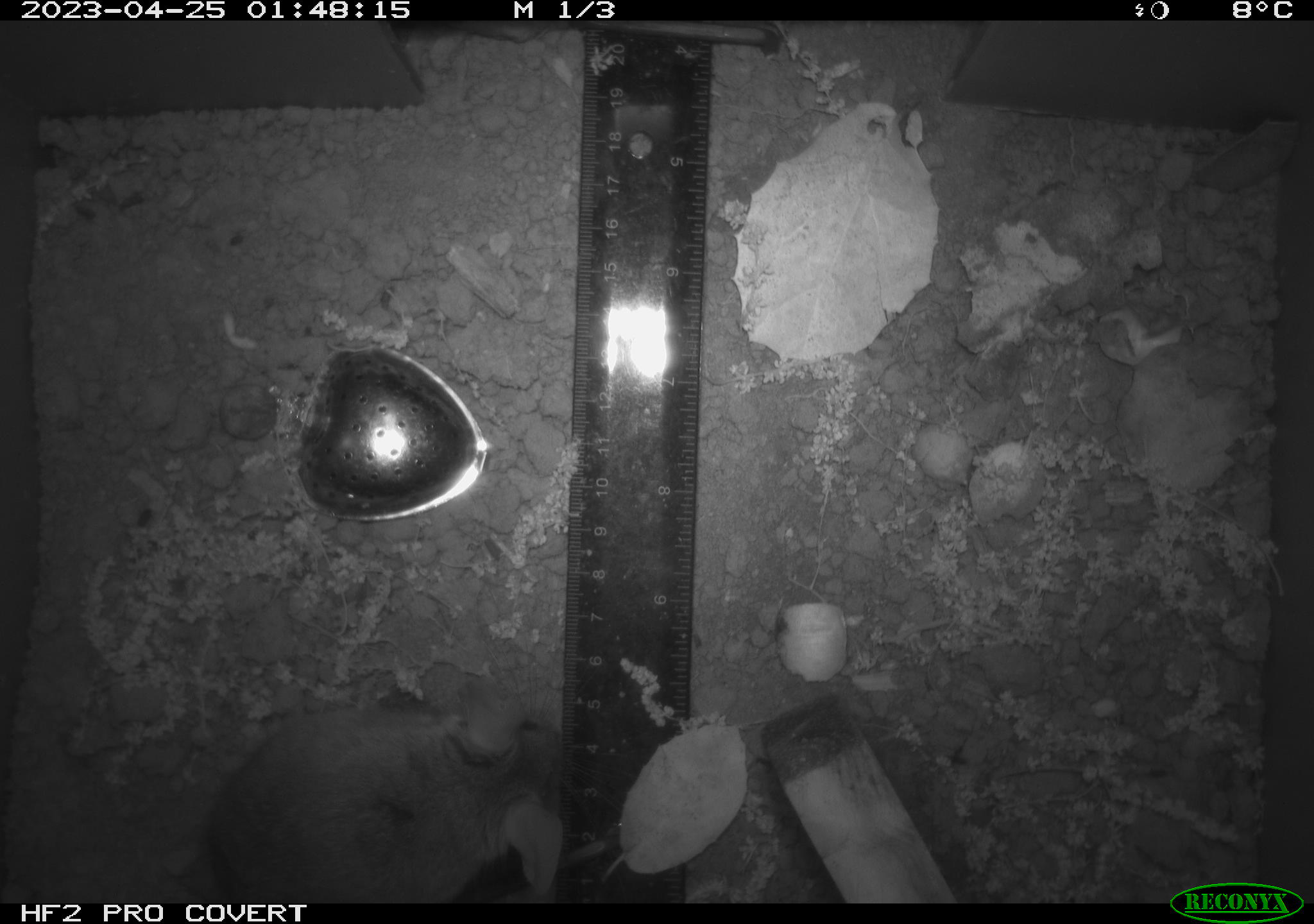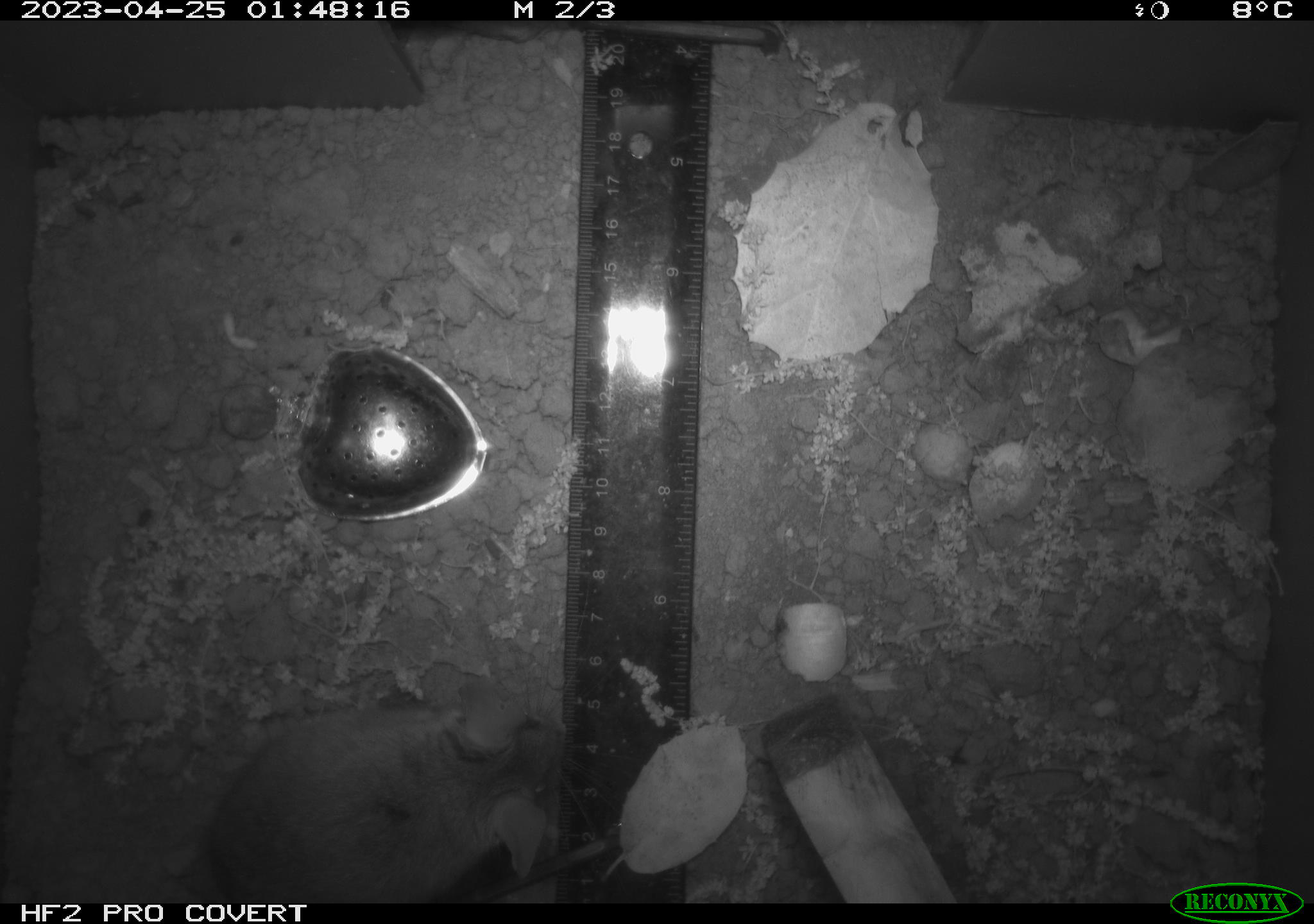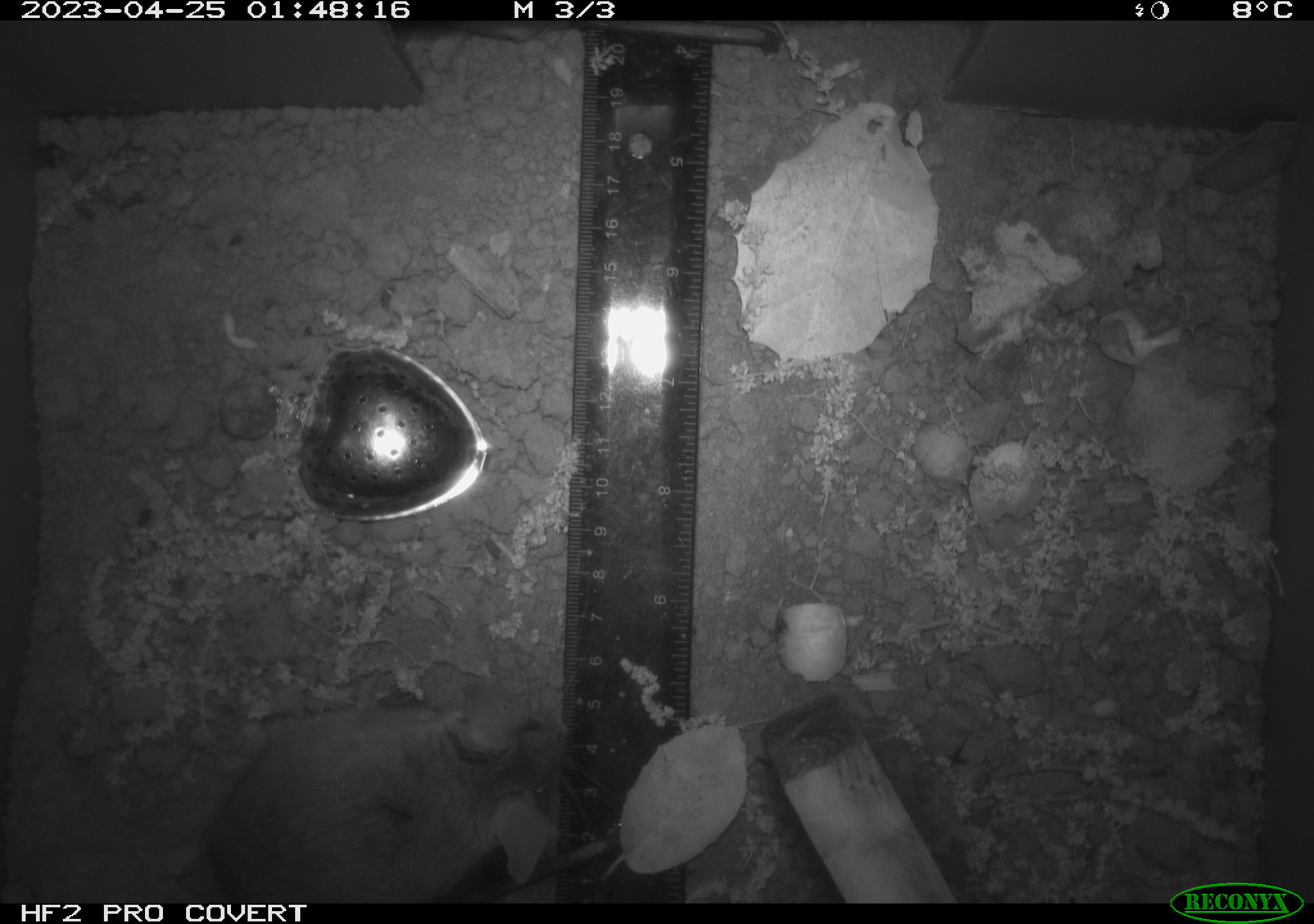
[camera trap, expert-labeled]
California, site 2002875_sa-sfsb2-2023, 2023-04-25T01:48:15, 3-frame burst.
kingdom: Animalia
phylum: Chordata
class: Mammalia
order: Rodentia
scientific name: Rodentia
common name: mouse species